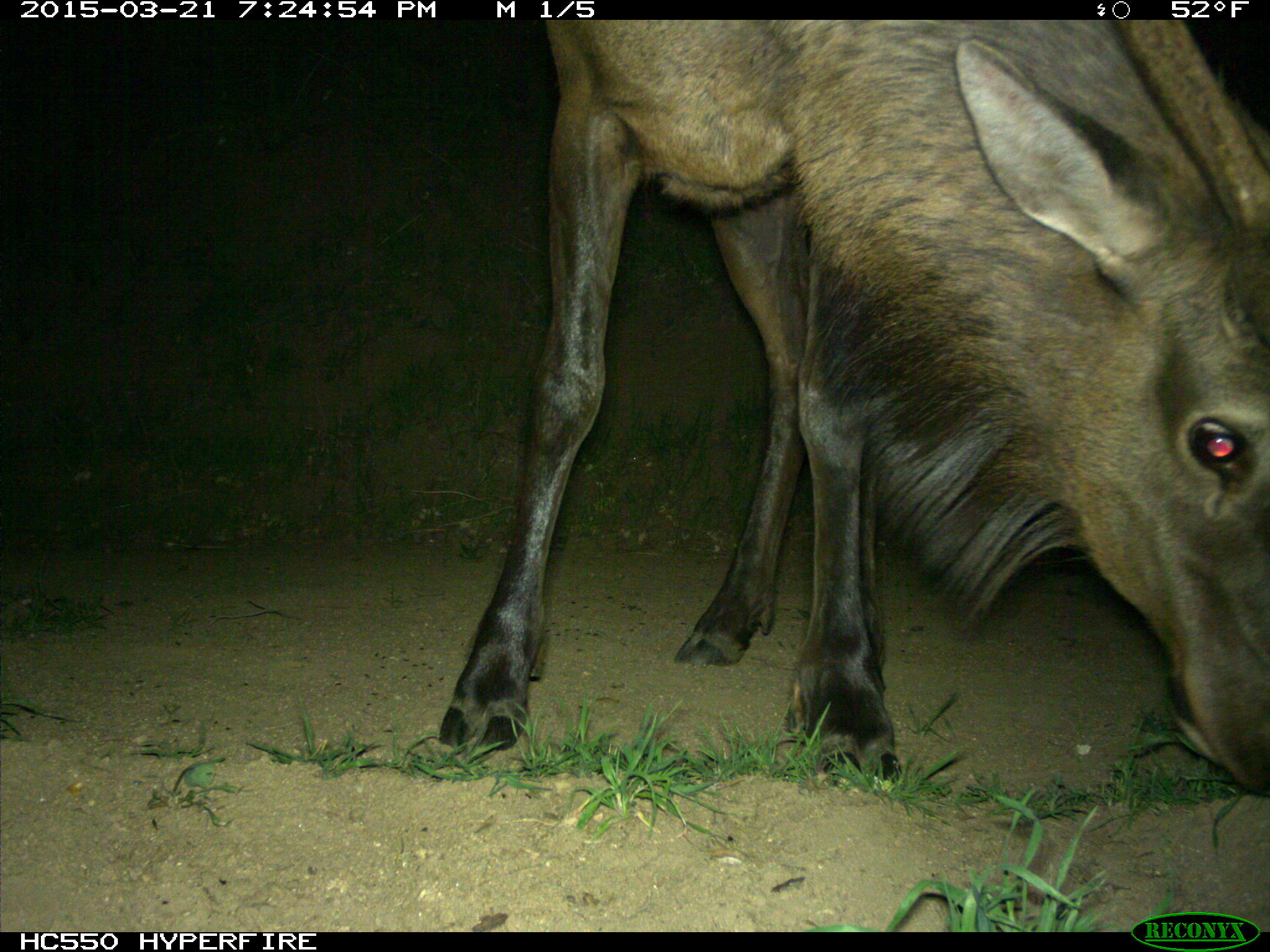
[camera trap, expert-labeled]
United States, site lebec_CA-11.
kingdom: Animalia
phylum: Chordata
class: Mammalia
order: Artiodactyla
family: Cervidae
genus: Cervus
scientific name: Cervus canadensis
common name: elk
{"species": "Cervus canadensis (elk)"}